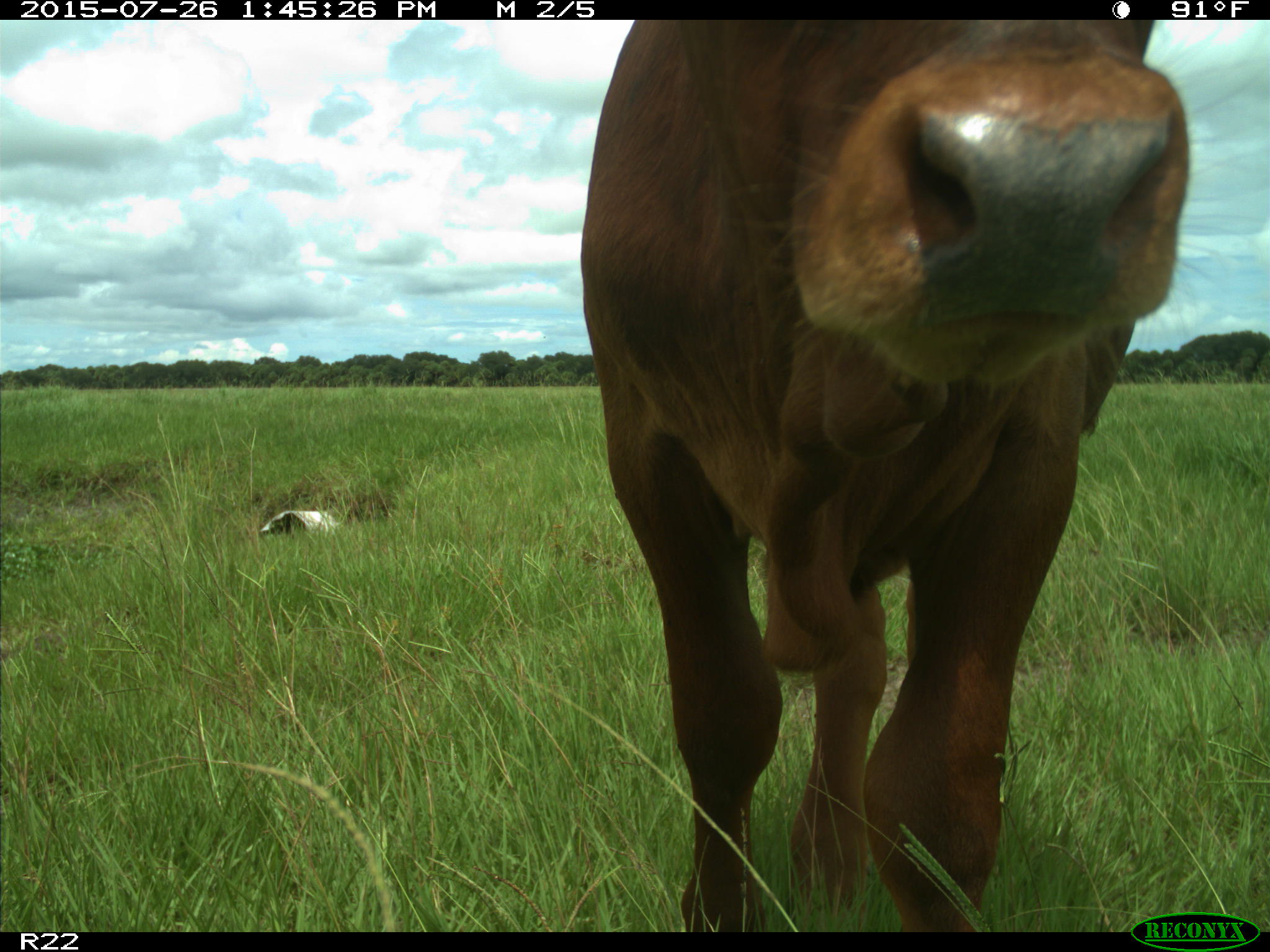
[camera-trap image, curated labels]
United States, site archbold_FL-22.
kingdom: Animalia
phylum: Chordata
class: Mammalia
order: Artiodactyla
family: Bovidae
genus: Bos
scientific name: Bos taurus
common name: domestic cow